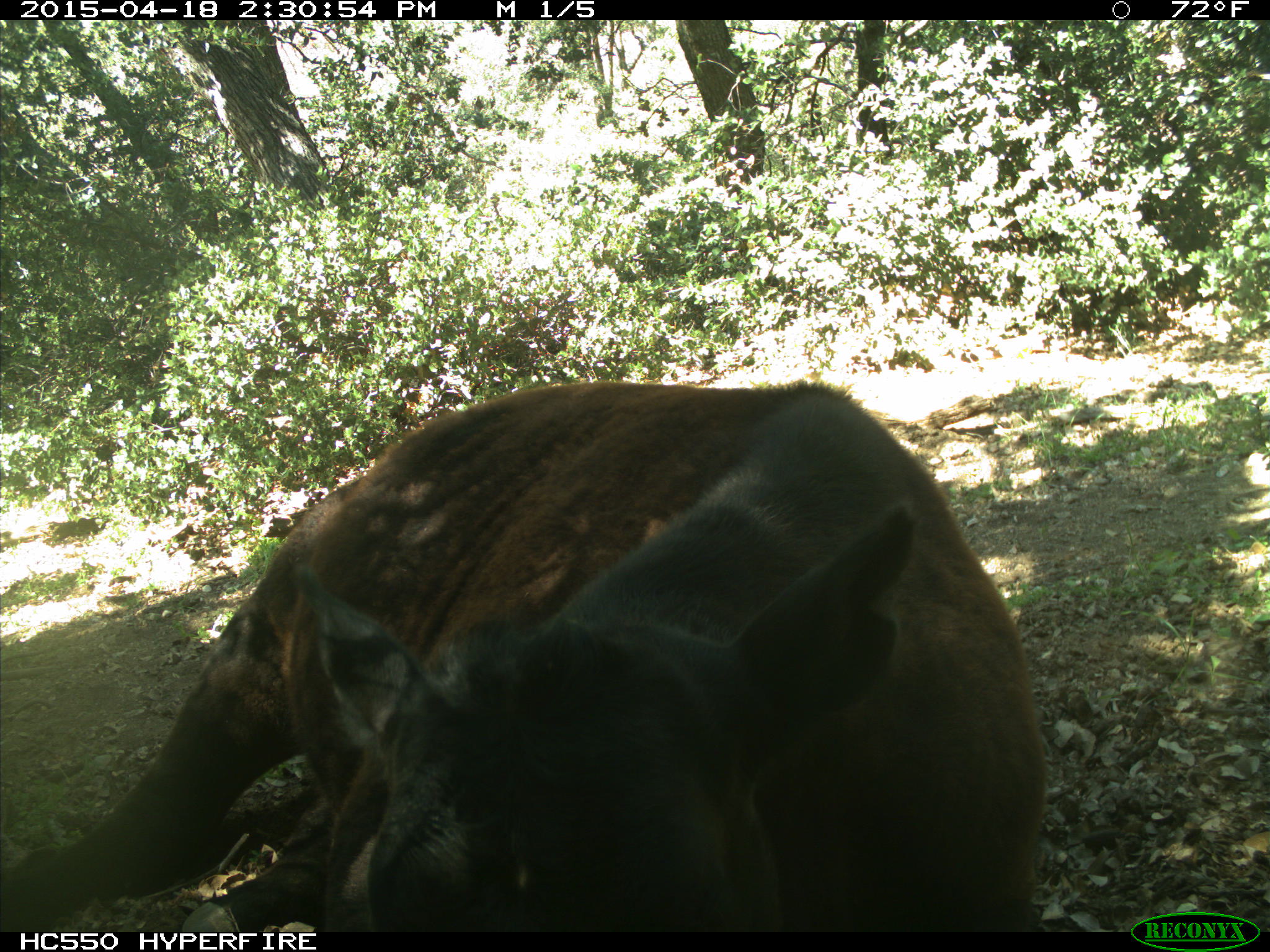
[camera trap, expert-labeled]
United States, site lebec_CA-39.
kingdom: Animalia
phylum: Chordata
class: Mammalia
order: Artiodactyla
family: Bovidae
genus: Bos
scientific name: Bos taurus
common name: domestic cow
Bos taurus (domestic cow).